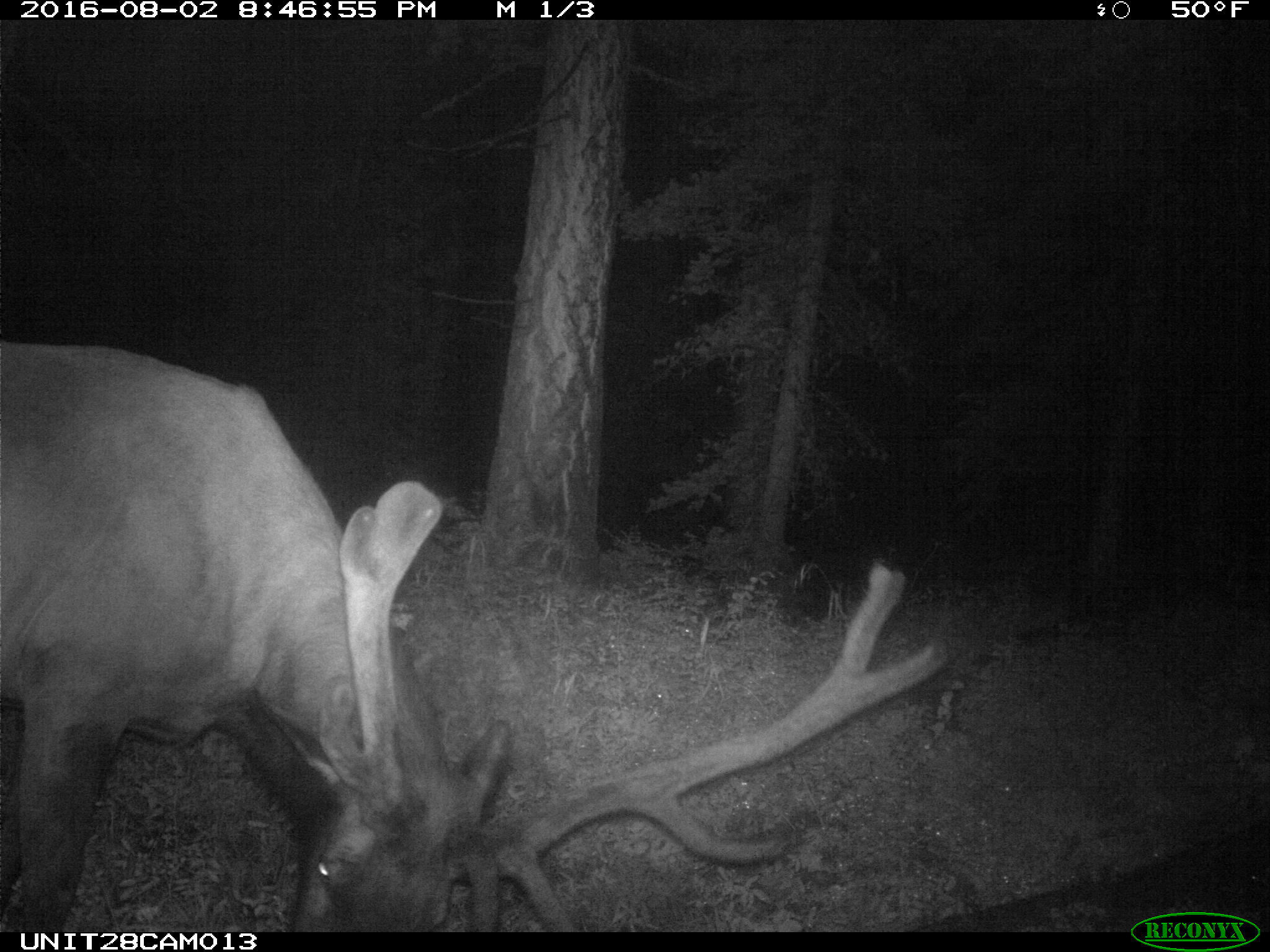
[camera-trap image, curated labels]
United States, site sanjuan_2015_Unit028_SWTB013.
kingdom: Animalia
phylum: Chordata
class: Mammalia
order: Artiodactyla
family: Cervidae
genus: Cervus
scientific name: Cervus elaphus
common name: red deer